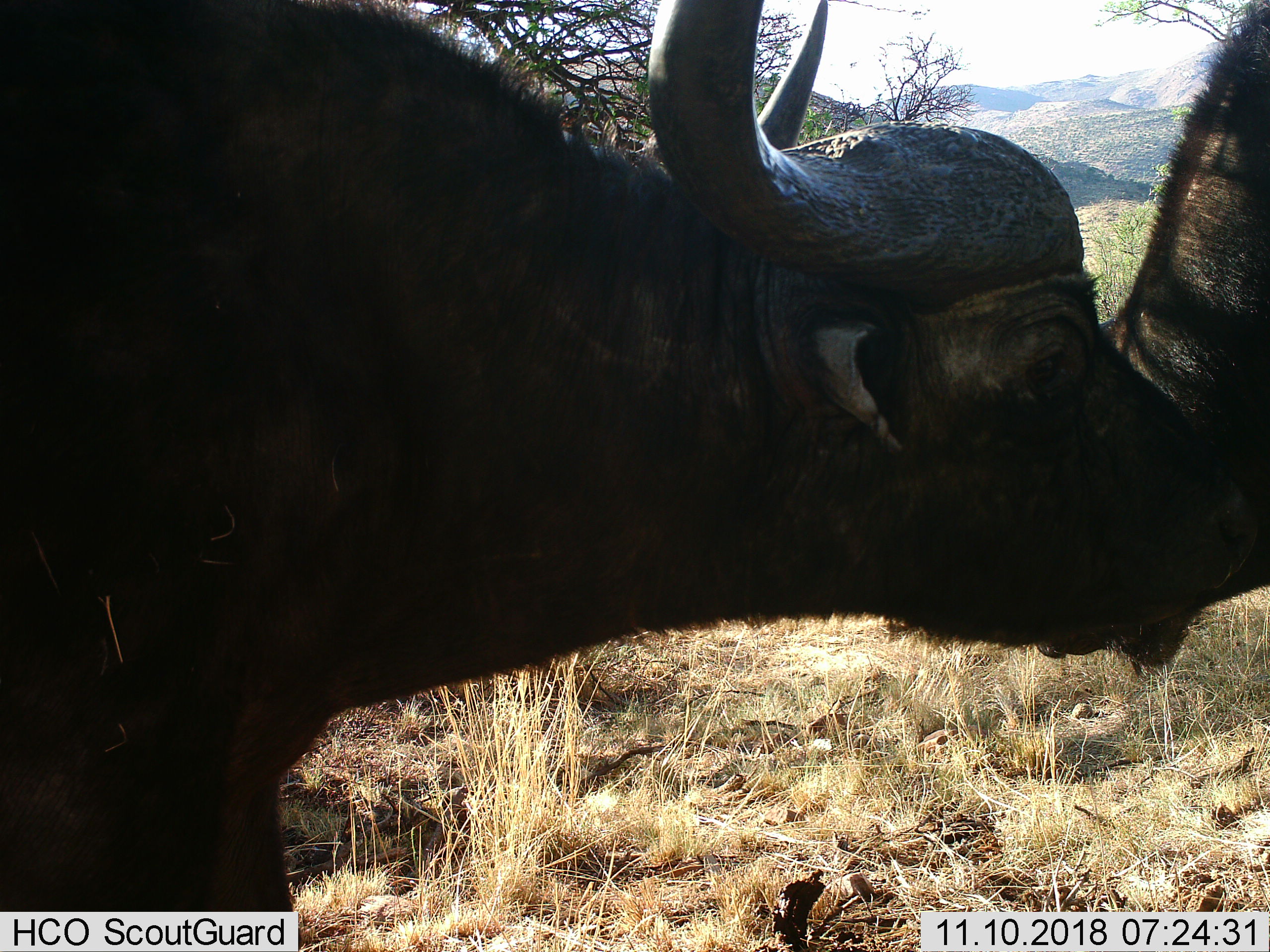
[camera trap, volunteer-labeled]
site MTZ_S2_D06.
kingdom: Animalia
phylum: Chordata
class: Mammalia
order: Artiodactyla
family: Bovidae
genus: Syncerus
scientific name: Syncerus caffer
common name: african buffalo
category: buffalo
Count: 2.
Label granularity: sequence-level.